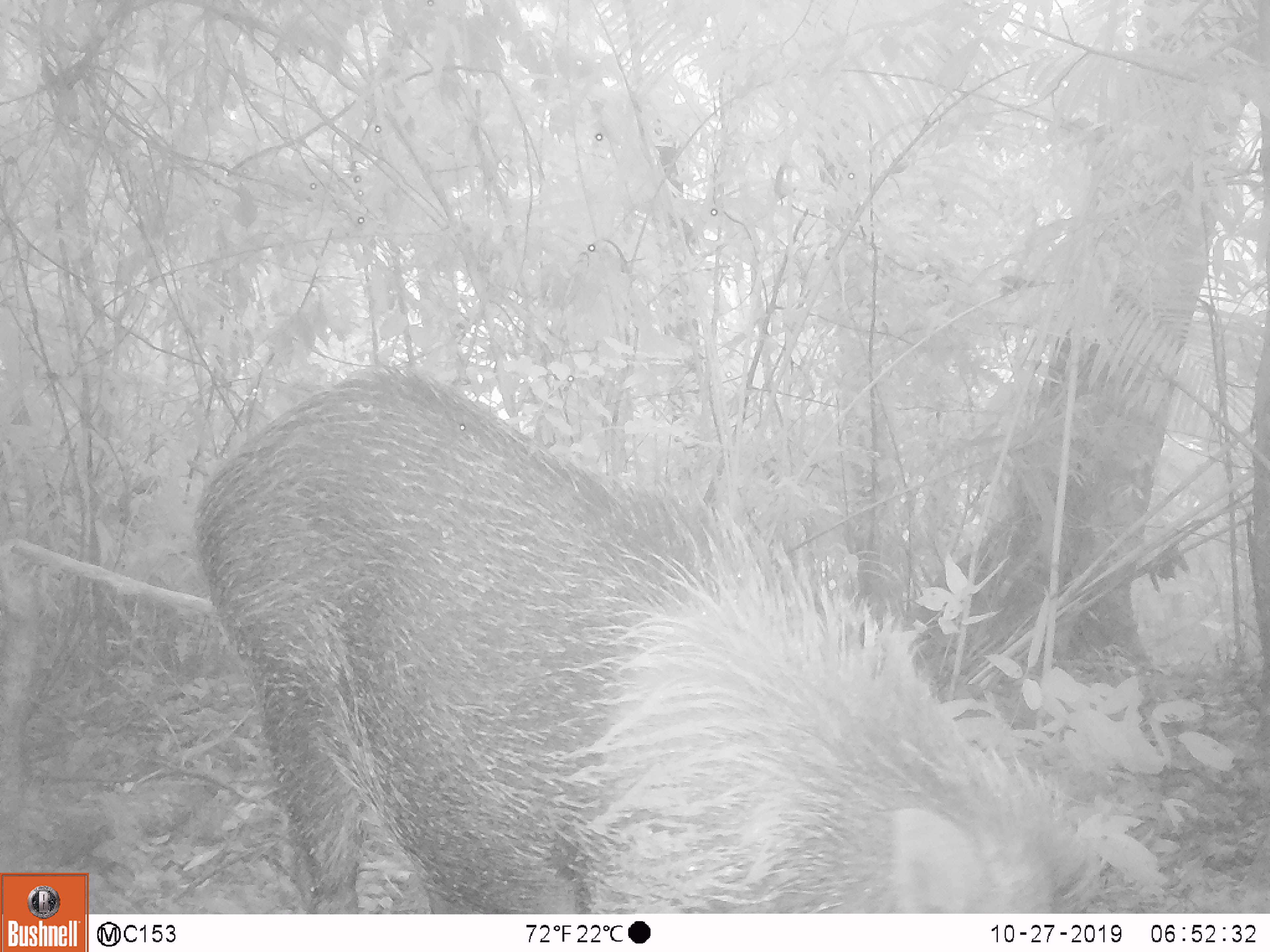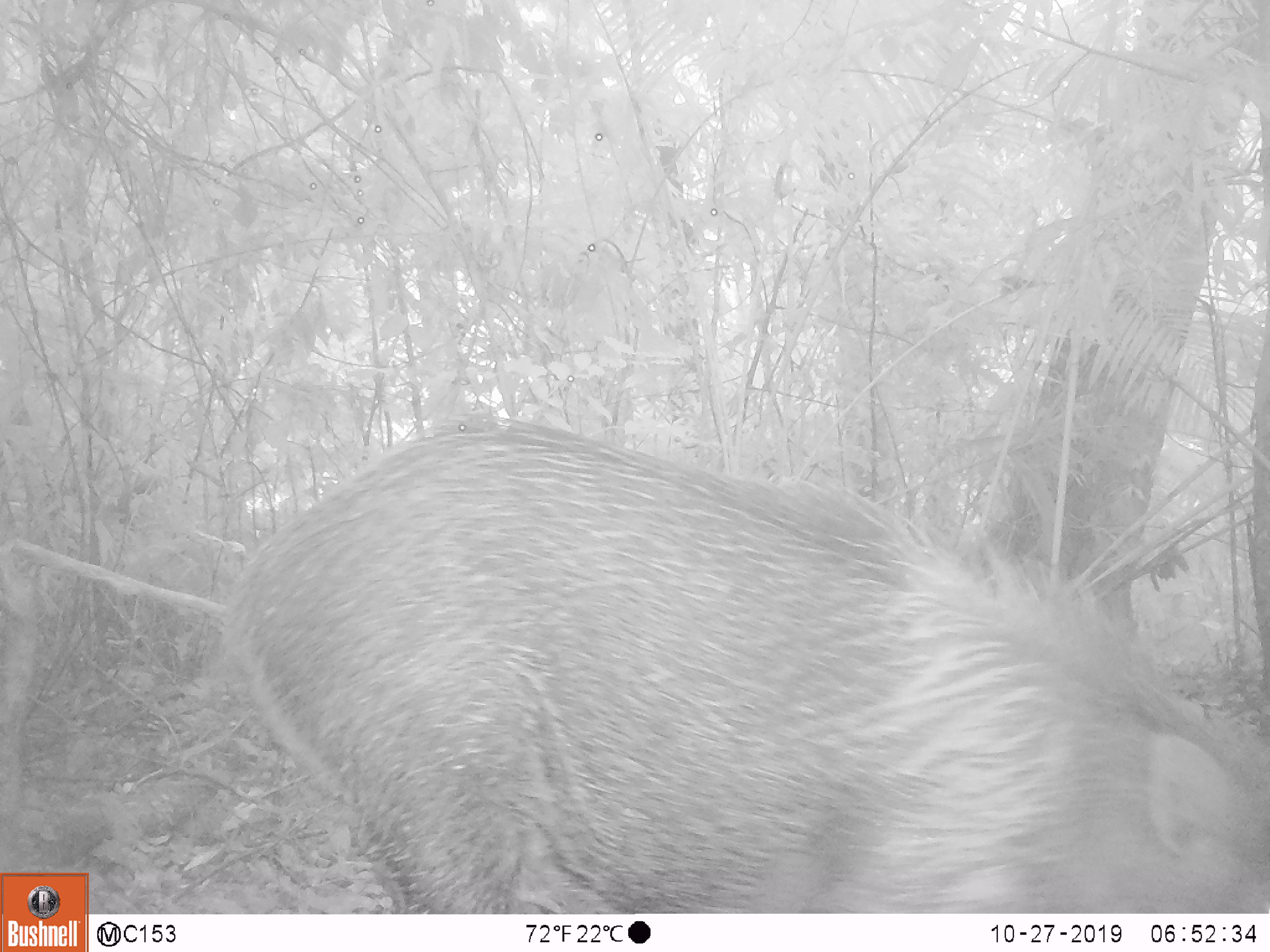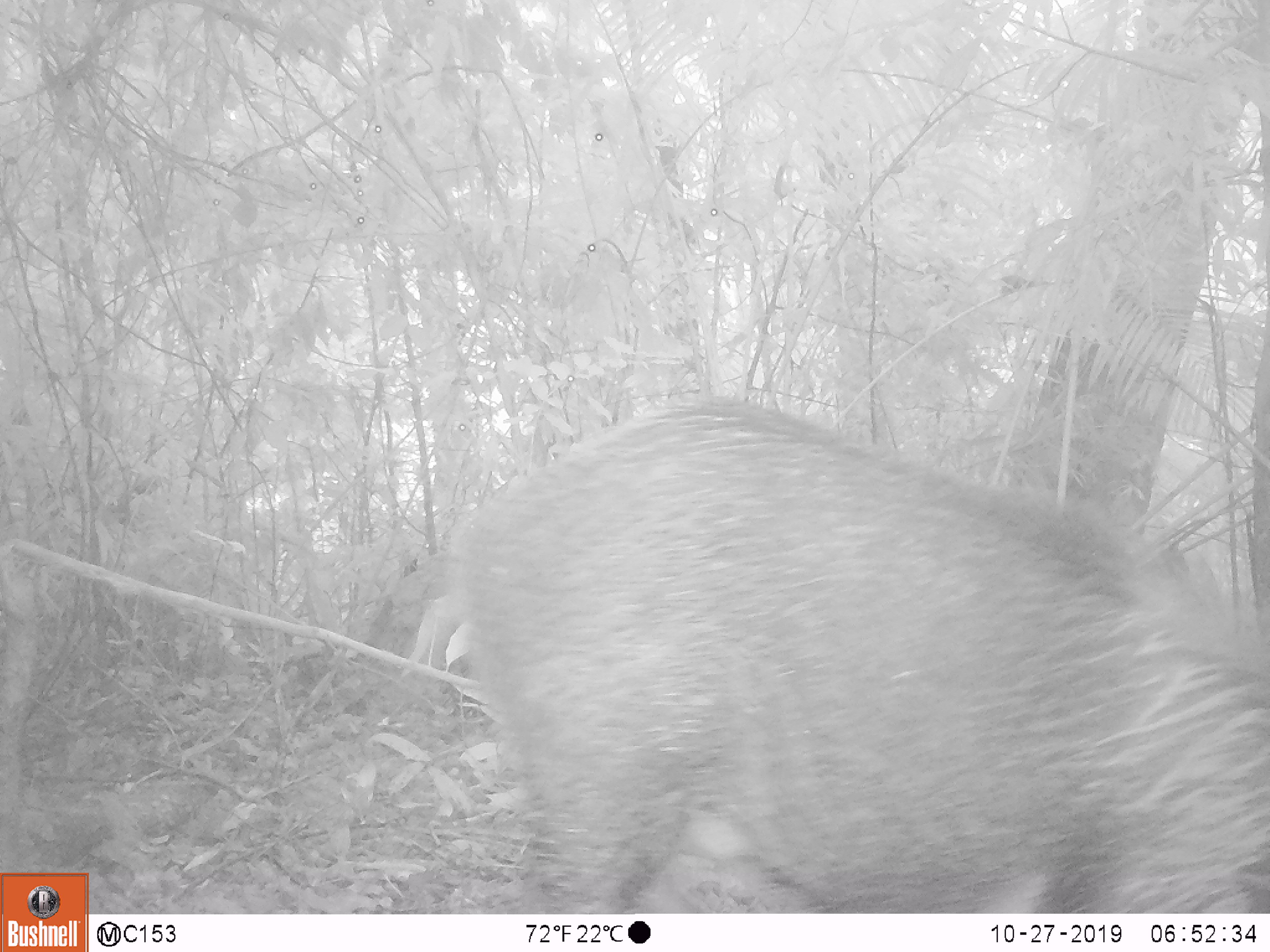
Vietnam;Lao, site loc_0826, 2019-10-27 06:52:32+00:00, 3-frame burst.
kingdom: Animalia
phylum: Chordata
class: Mammalia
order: Artiodactyla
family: Suidae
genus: Sus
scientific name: Sus scrofa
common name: eurasian wild pig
Eurasian wild pig (Sus scrofa). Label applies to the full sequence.